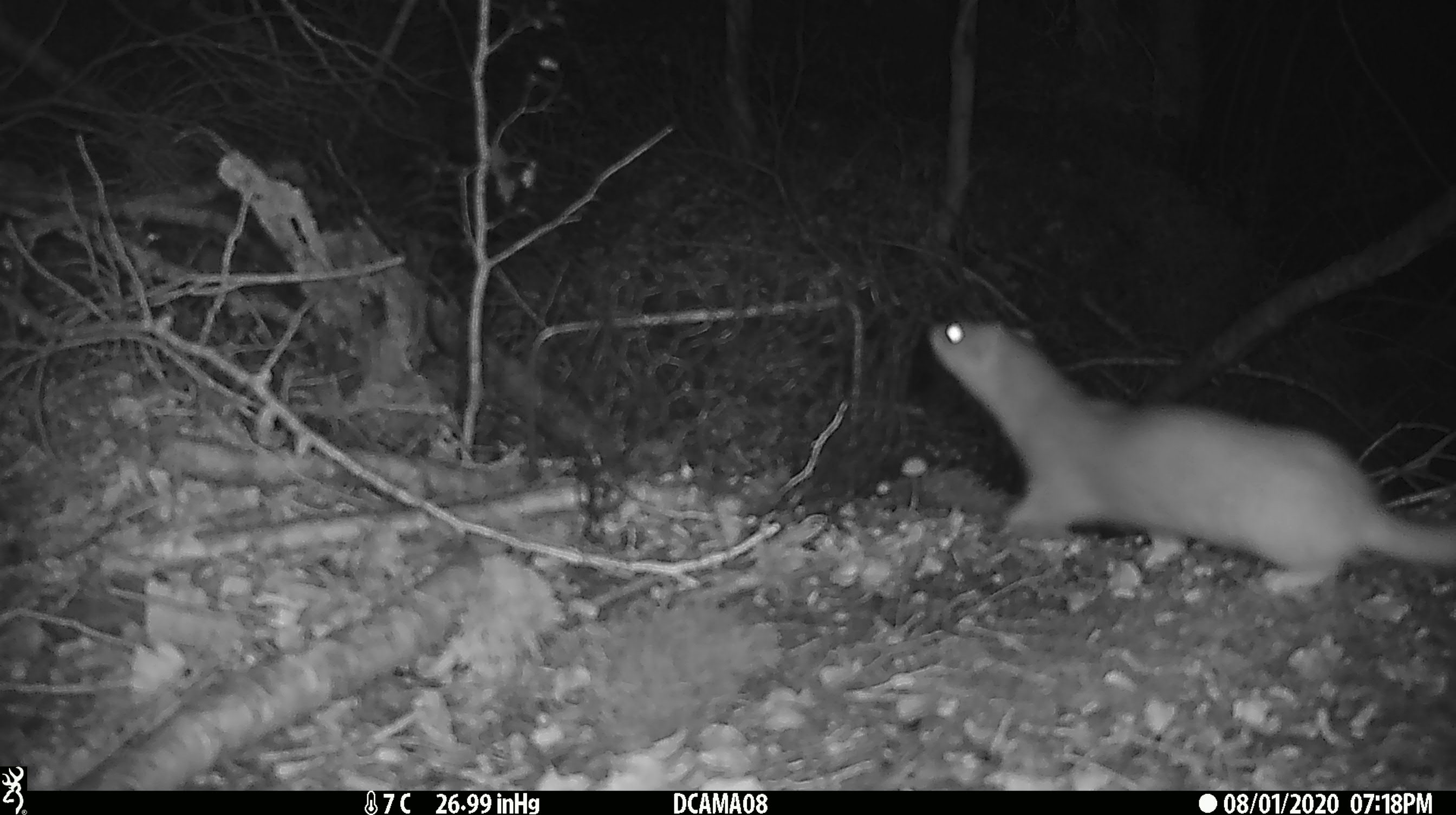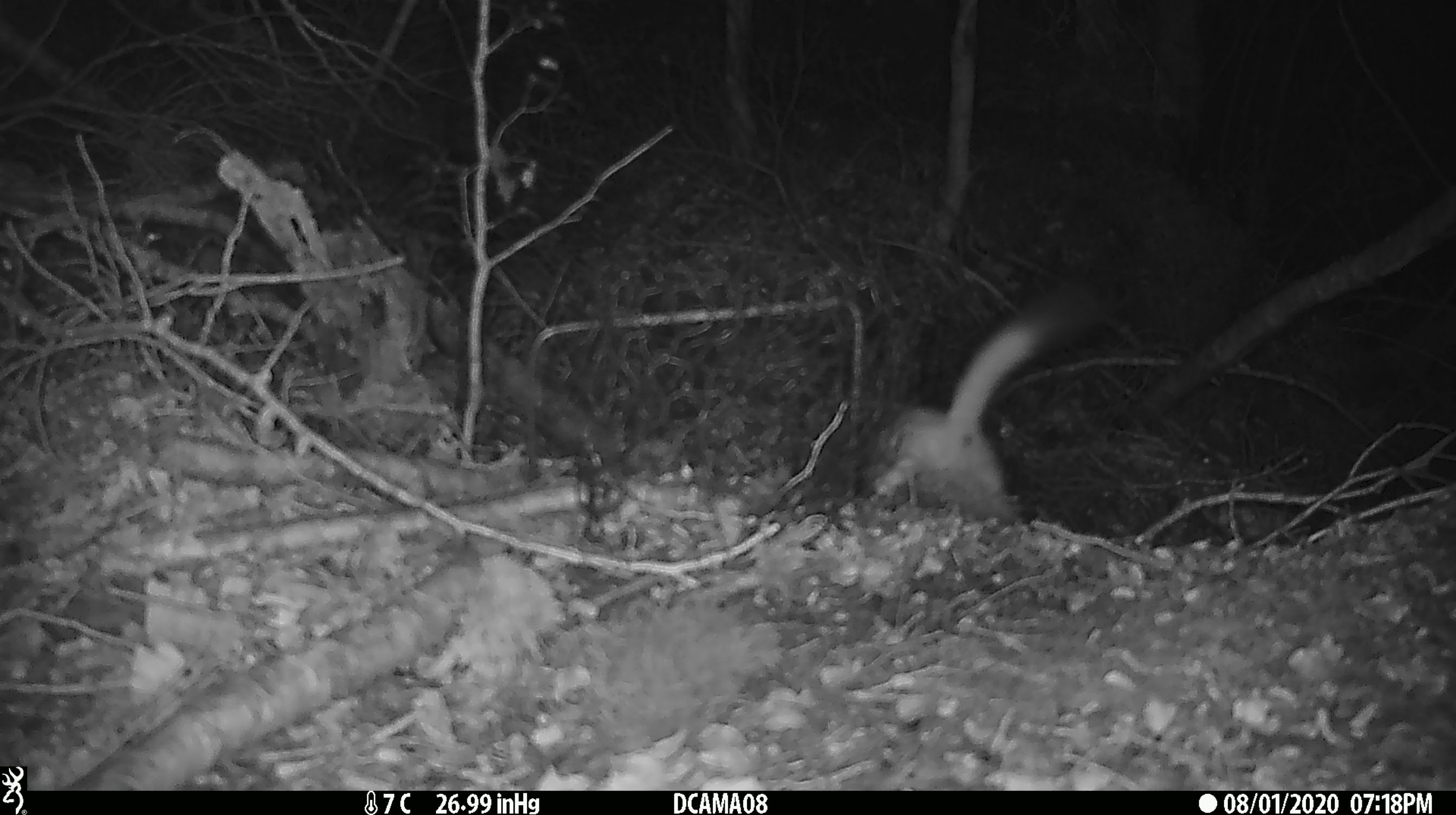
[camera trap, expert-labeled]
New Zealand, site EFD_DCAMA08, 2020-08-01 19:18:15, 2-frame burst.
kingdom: Animalia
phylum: Chordata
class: Mammalia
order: Carnivora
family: Mustelidae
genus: Mustela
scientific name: Mustela erminea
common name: stoat